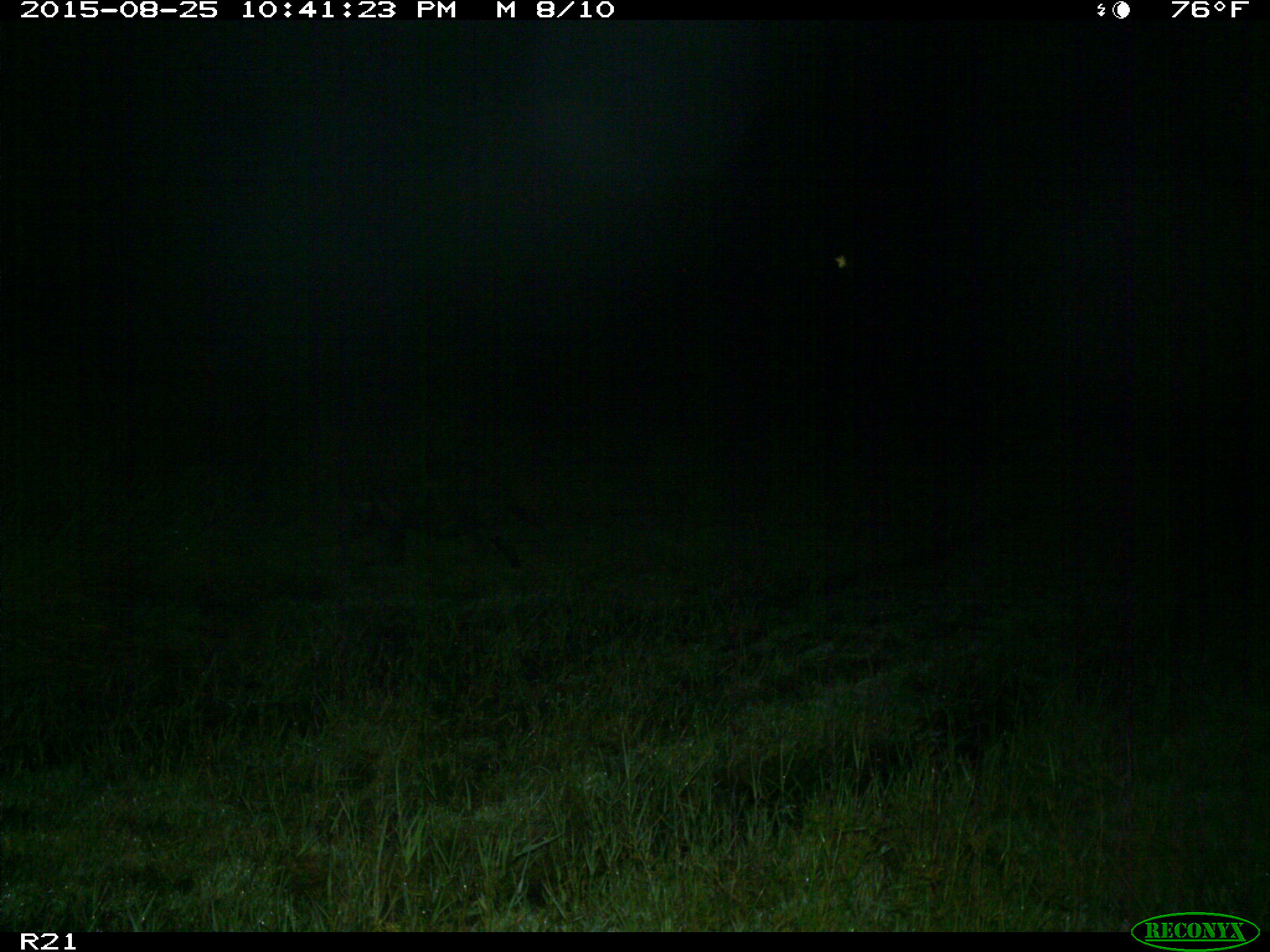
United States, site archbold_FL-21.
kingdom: Animalia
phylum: Chordata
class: Mammalia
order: Artiodactyla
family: Suidae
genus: Sus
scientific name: Sus scrofa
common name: wild boar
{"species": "Sus scrofa (wild boar)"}